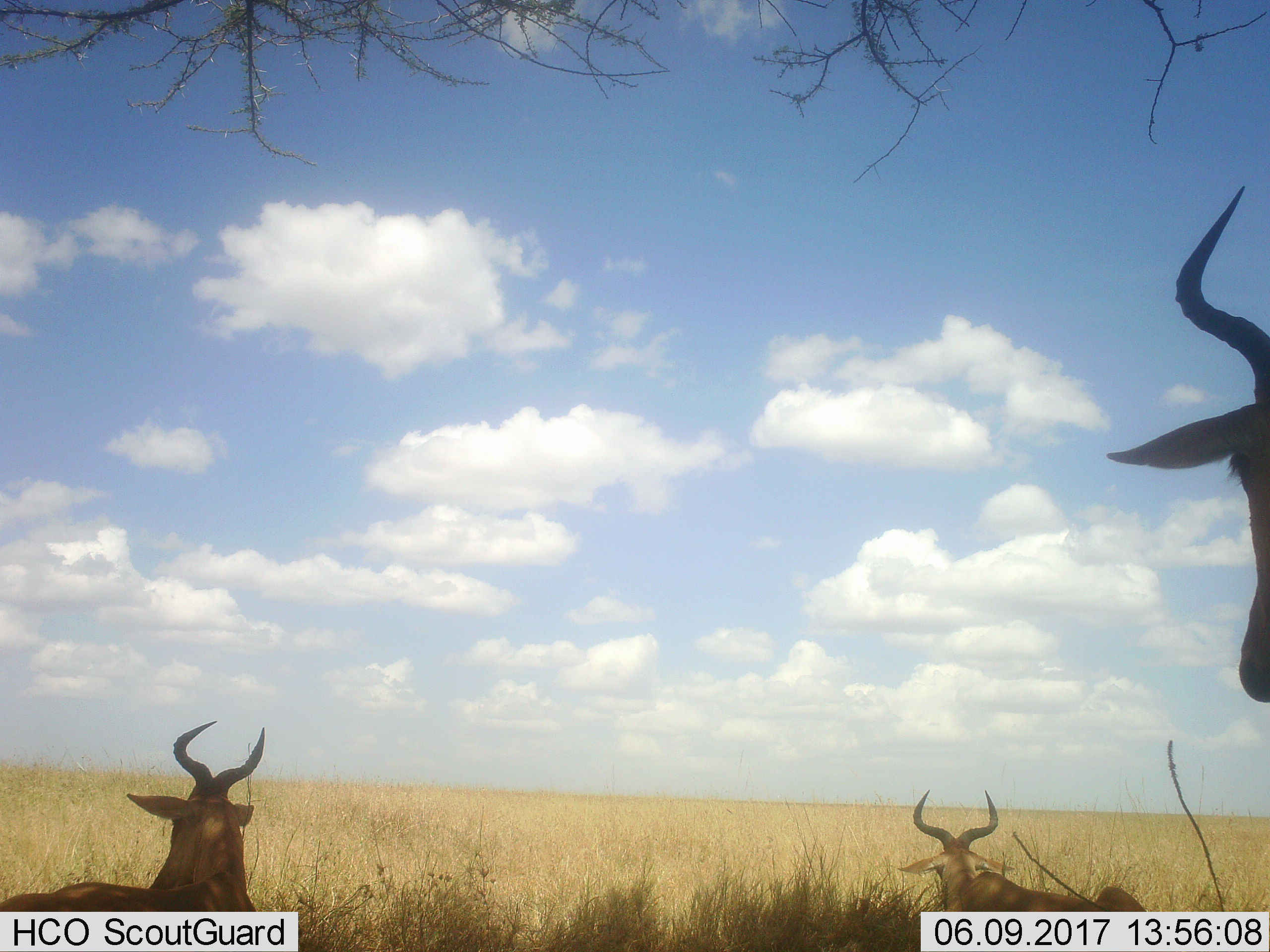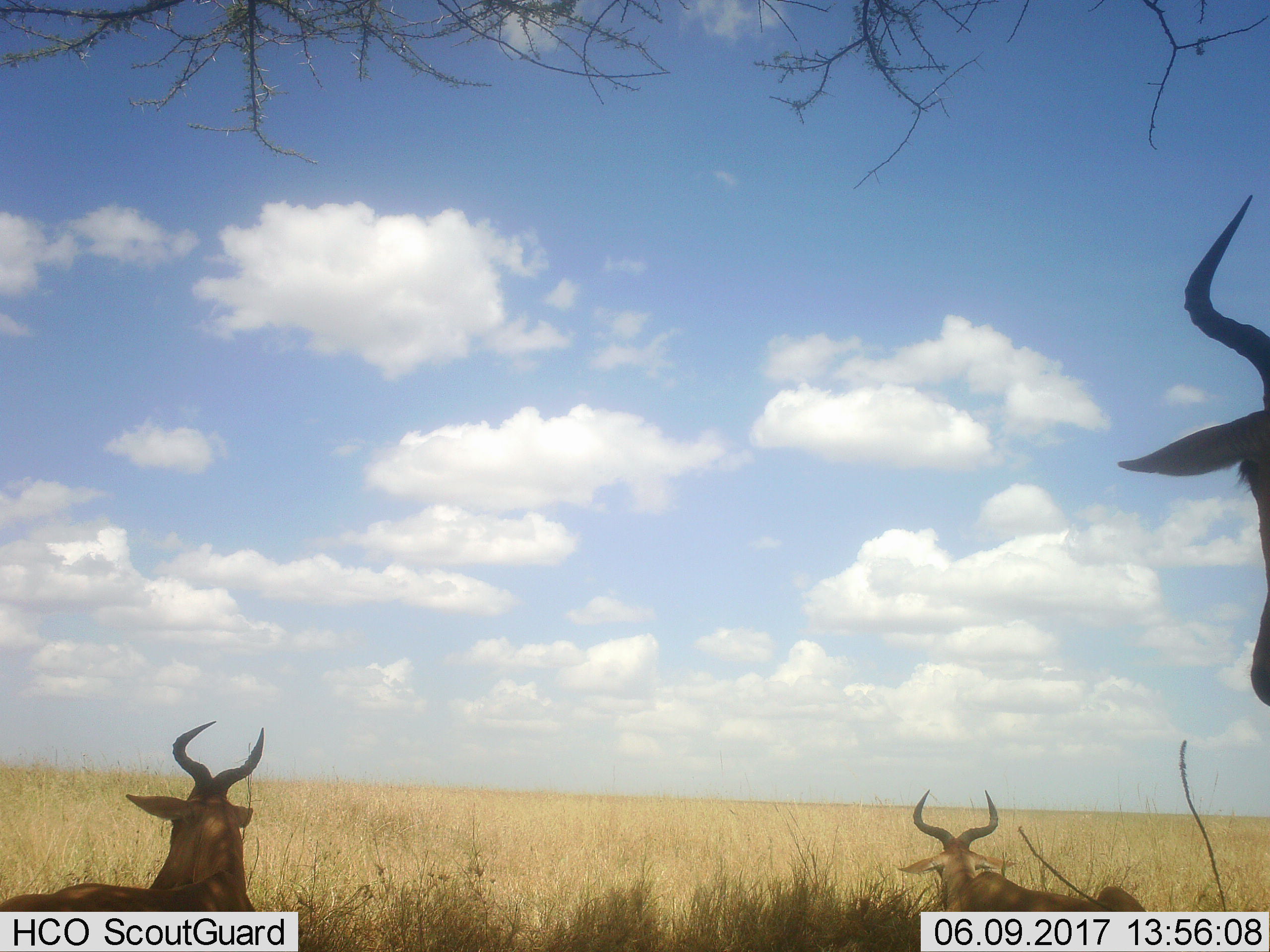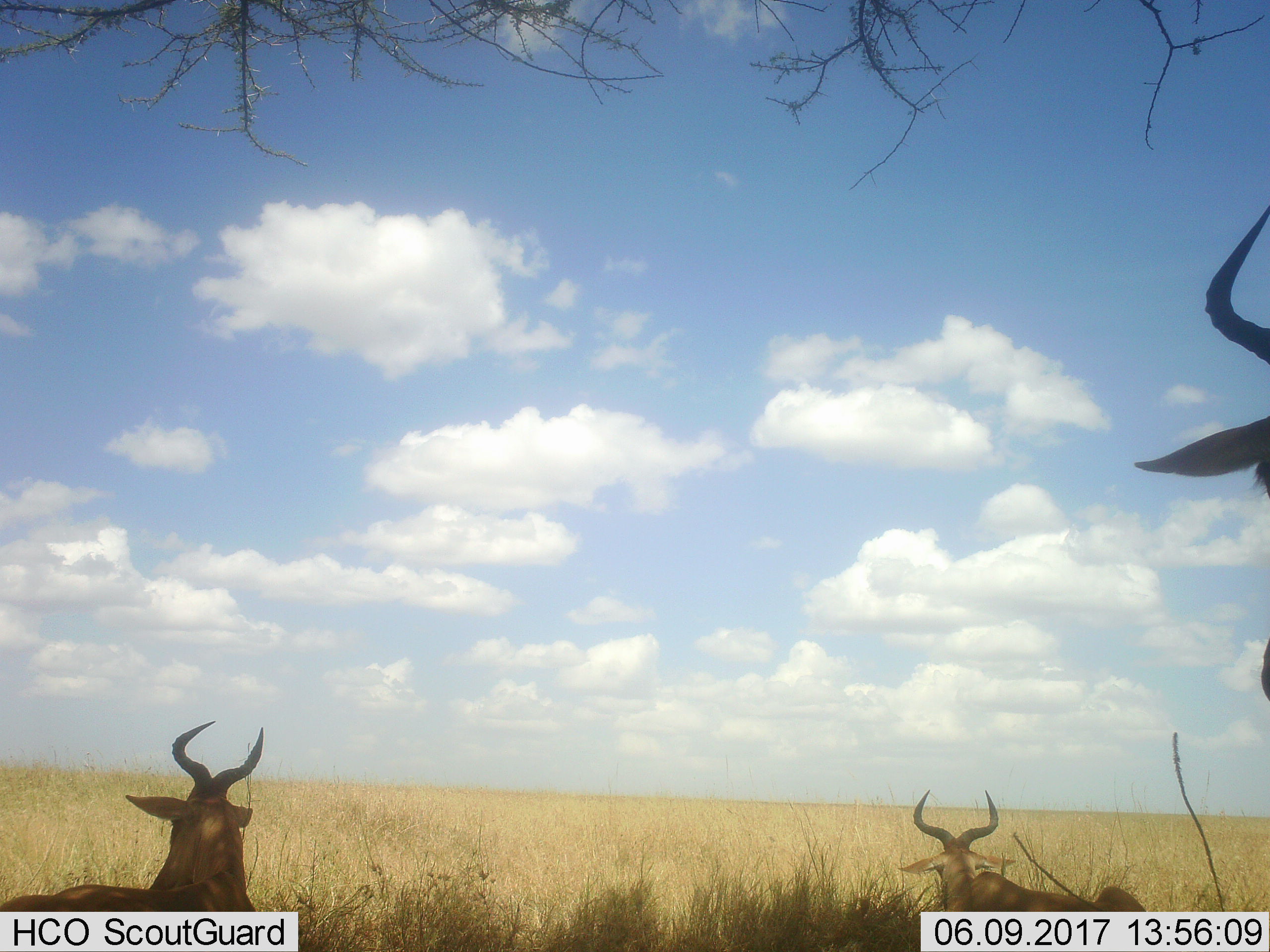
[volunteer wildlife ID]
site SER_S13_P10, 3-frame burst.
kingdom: Animalia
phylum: Chordata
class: Mammalia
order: Artiodactyla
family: Bovidae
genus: Alcelaphus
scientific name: Alcelaphus buselaphus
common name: hartebeest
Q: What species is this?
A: Hartebeest (Alcelaphus buselaphus).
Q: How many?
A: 3.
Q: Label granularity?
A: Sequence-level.